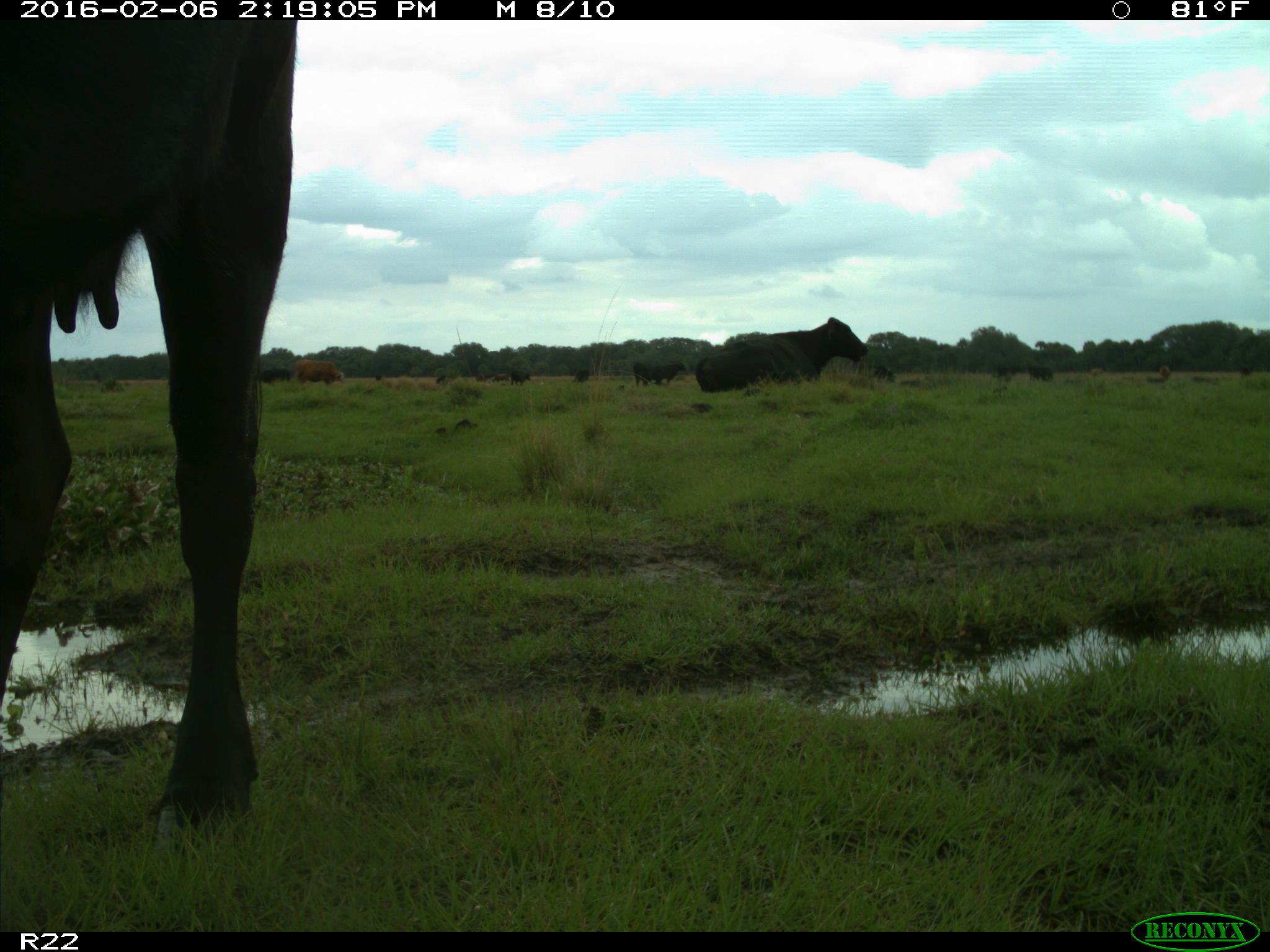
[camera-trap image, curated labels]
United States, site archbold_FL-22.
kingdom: Animalia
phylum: Chordata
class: Mammalia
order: Artiodactyla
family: Bovidae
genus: Bos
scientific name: Bos taurus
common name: domestic cow